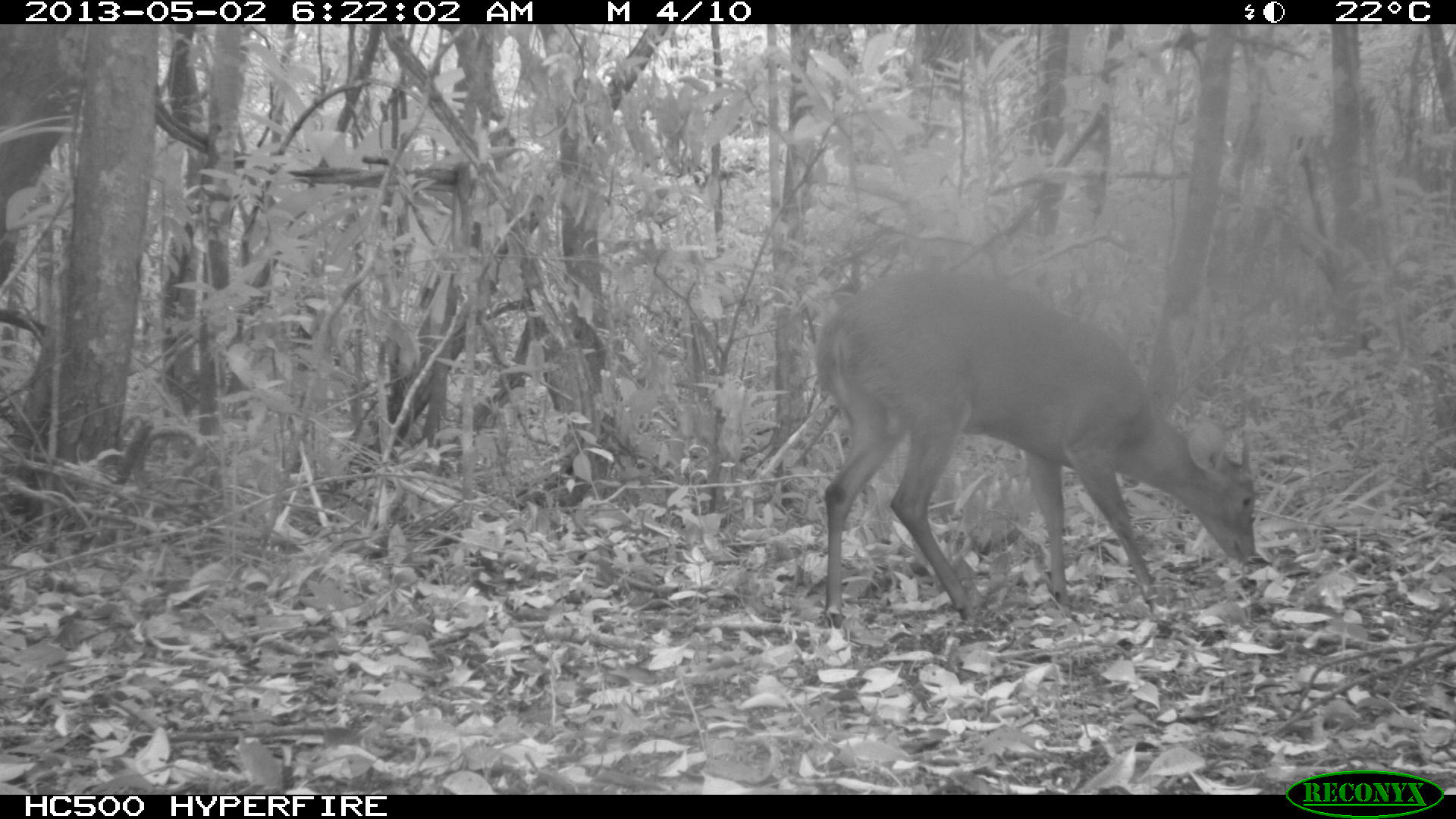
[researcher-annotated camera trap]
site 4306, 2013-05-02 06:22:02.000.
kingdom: Animalia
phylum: Chordata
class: Mammalia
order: Artiodactyla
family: Cervidae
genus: Mazama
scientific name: Mazama temama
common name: central american red brocket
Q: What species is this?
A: Mazama temama (central american red brocket).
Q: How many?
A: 1.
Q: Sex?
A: Male.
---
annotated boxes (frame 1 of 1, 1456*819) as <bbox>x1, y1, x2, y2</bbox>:
mazama temama: <bbox>811, 270, 1259, 628</bbox>